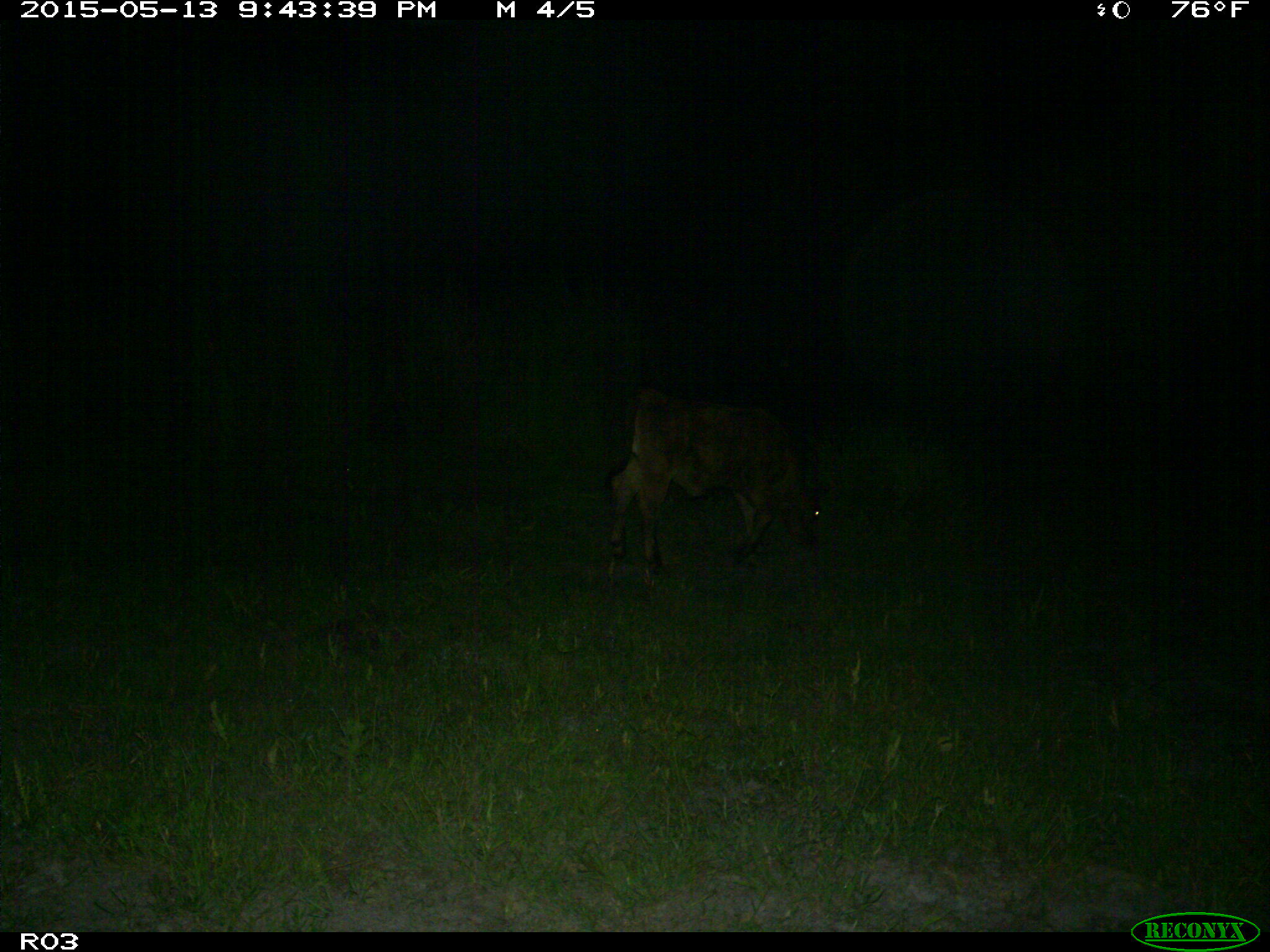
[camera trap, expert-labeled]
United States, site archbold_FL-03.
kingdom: Animalia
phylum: Chordata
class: Mammalia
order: Artiodactyla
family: Bovidae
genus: Bos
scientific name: Bos taurus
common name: domestic cow